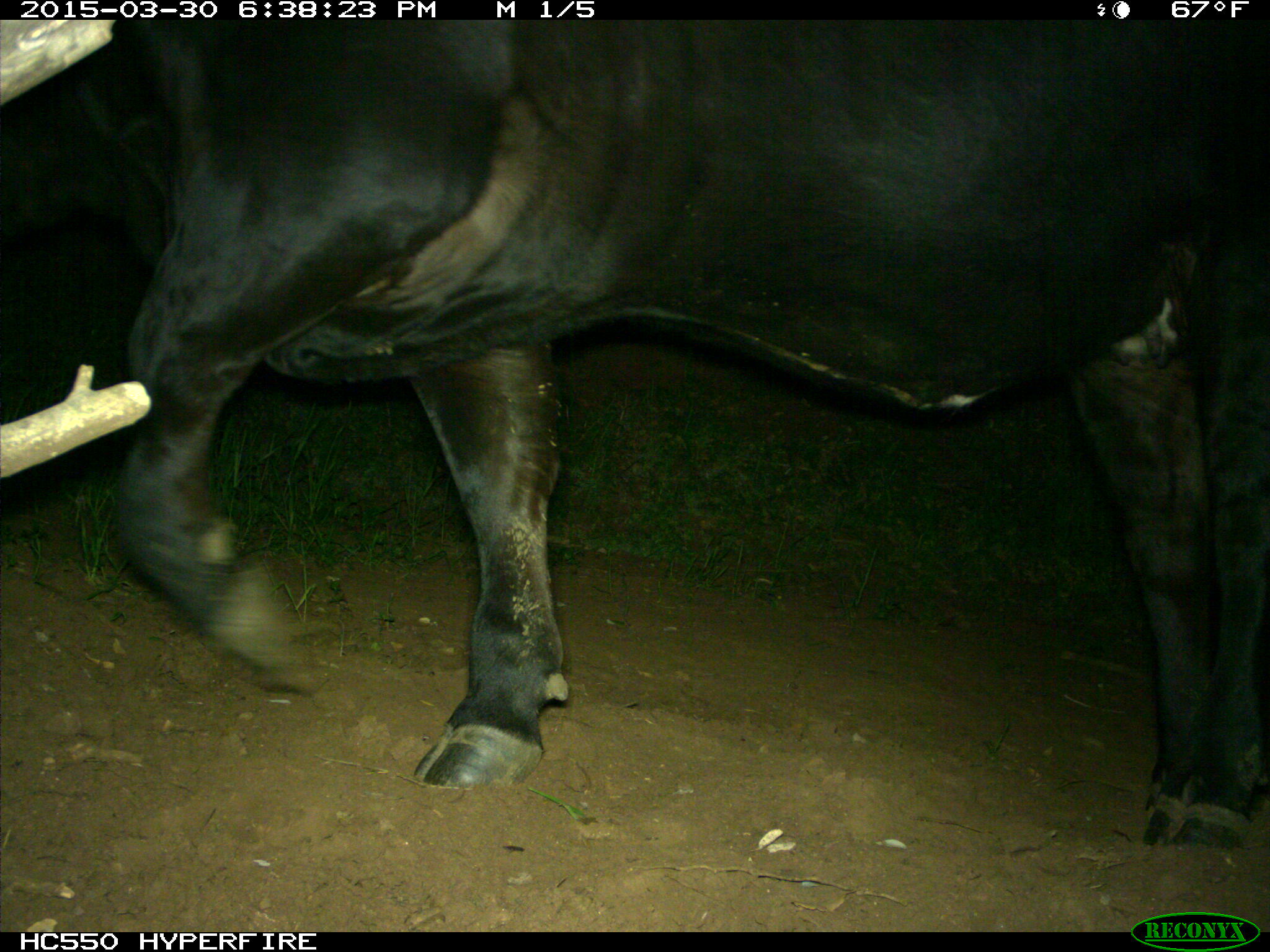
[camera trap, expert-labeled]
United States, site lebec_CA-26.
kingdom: Animalia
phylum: Chordata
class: Mammalia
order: Artiodactyla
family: Bovidae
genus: Bos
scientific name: Bos taurus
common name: domestic cow